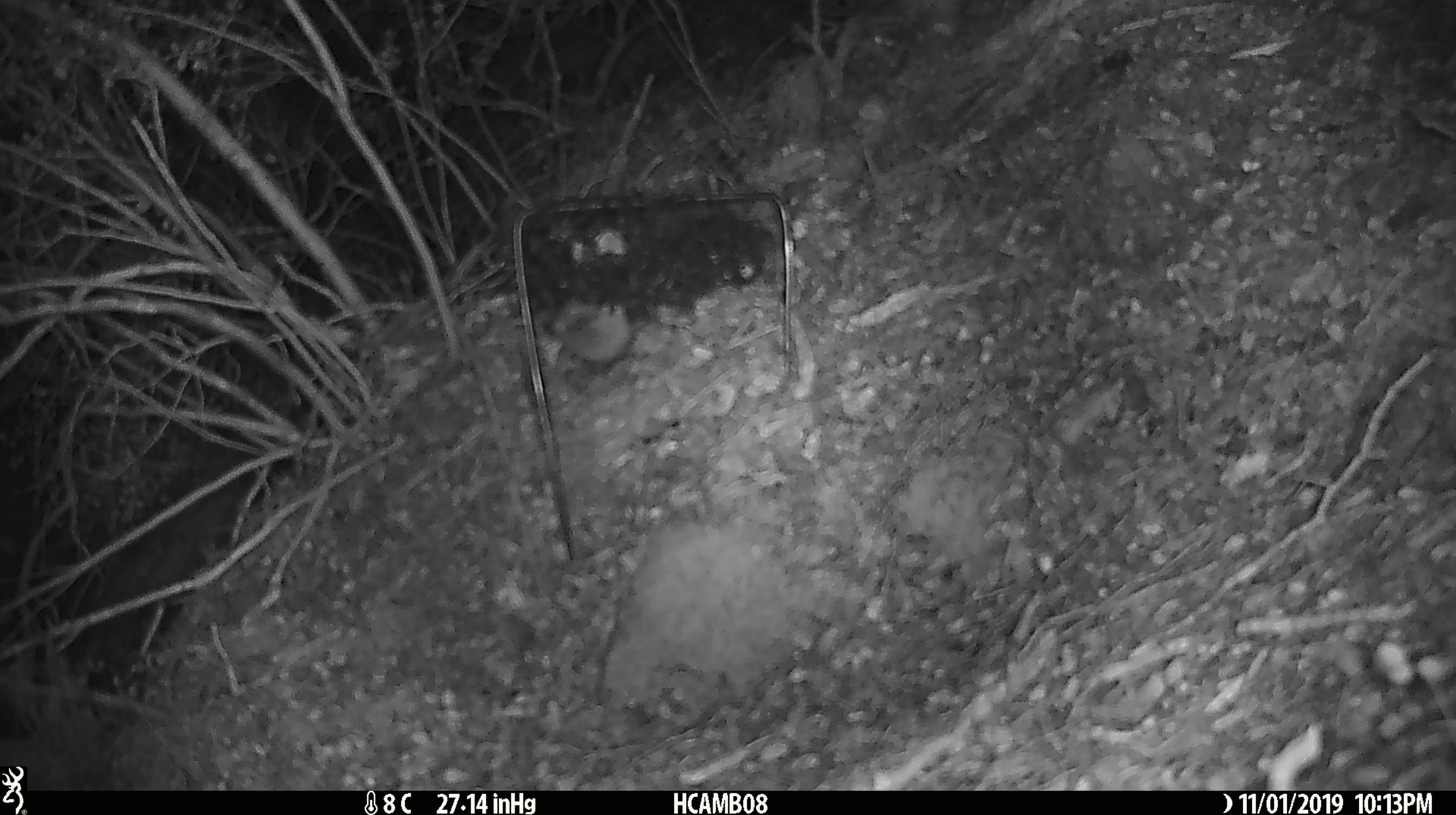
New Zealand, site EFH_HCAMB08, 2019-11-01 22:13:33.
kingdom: Animalia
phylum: Chordata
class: Mammalia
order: Rodentia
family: Muridae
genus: Mus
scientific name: Mus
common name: mouse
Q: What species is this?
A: Mouse (Mus).